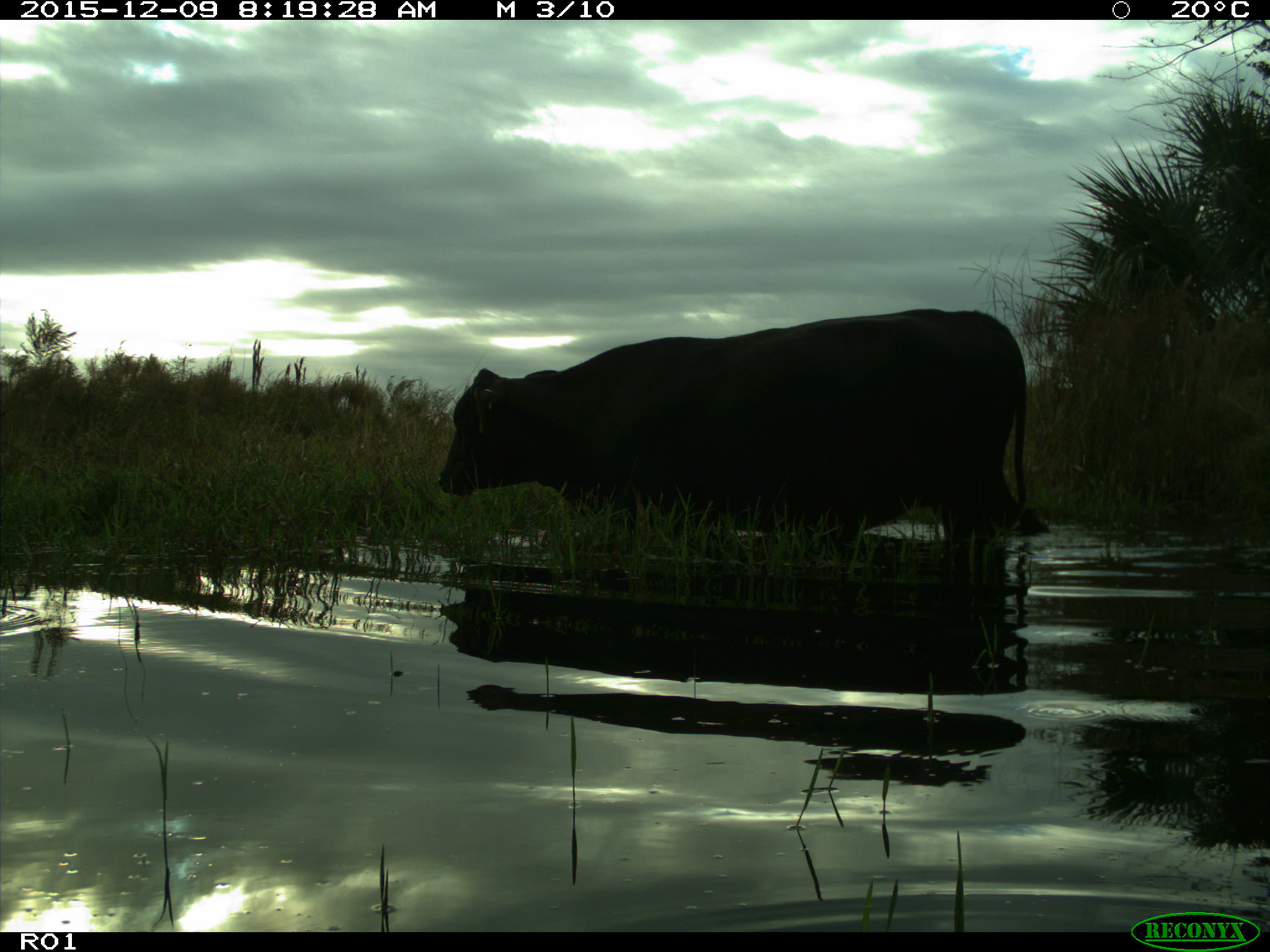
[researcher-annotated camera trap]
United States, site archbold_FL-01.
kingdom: Animalia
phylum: Chordata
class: Mammalia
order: Artiodactyla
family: Bovidae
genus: Bos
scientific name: Bos taurus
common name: domestic cow